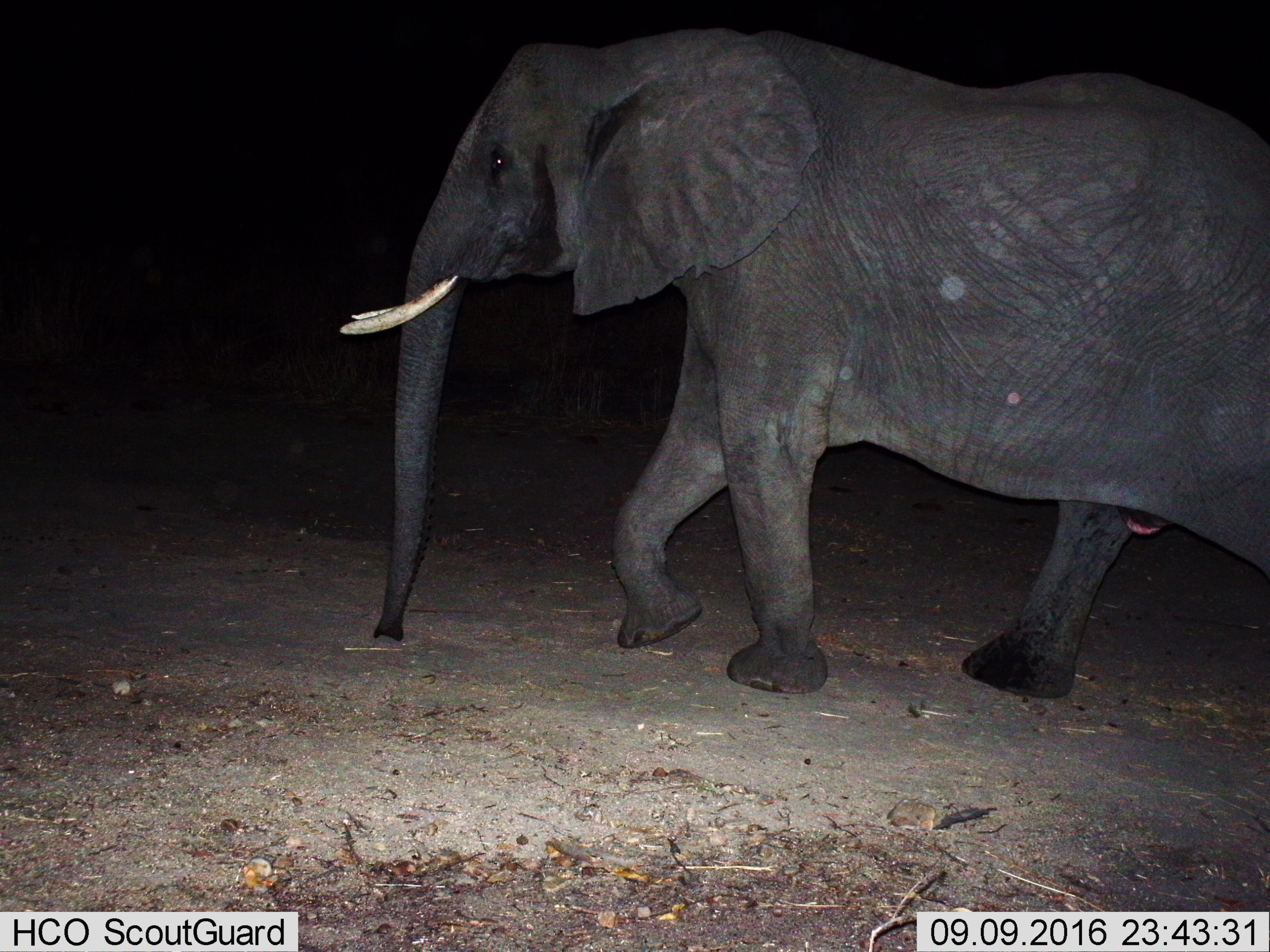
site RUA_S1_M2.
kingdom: Animalia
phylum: Chordata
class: Mammalia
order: Proboscidea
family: Elephantidae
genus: Loxodonta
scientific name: Loxodonta africana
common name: african bush elephant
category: elephant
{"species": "elephant (african bush elephant) (Loxodonta africana)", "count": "1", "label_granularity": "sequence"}